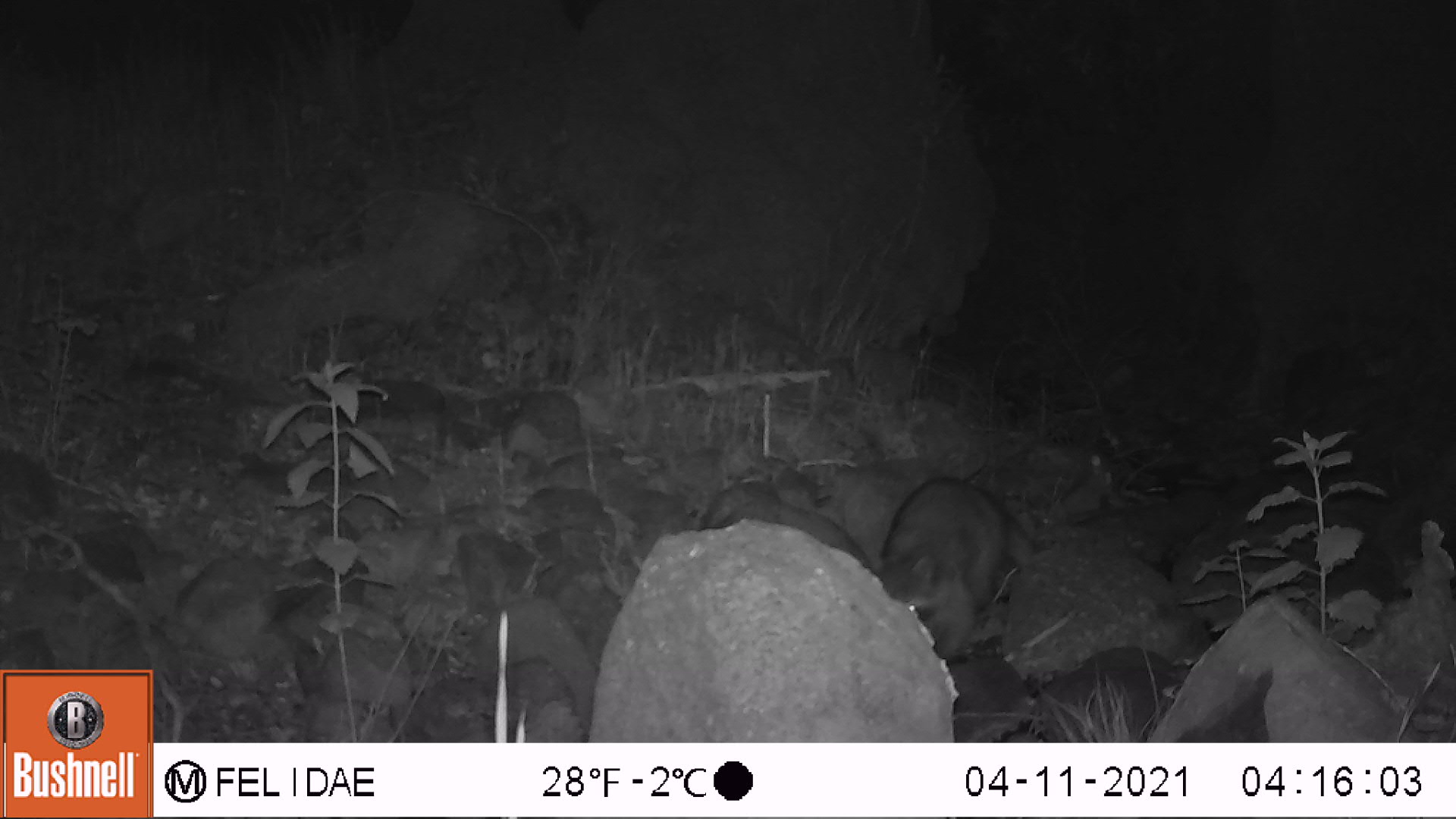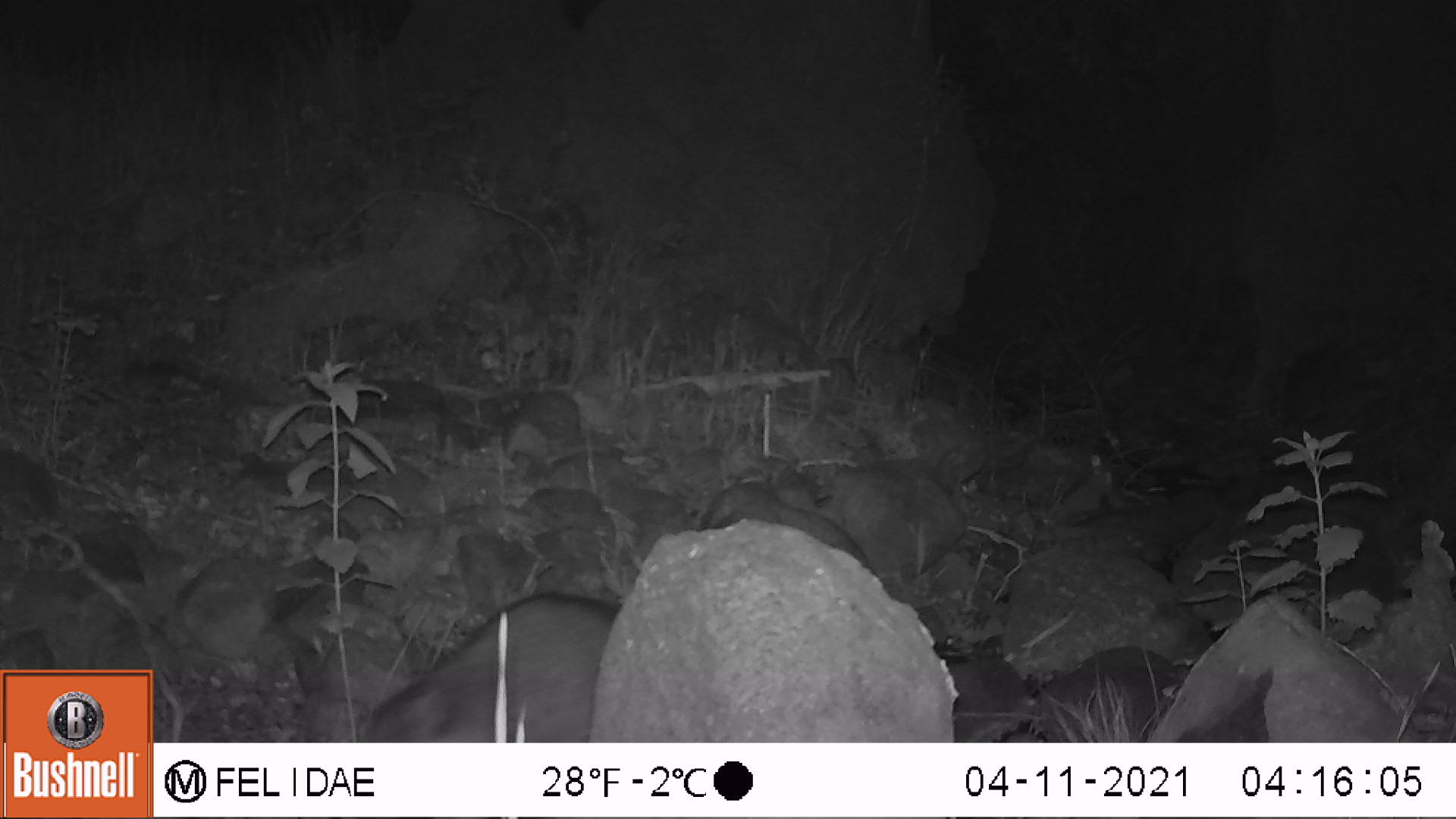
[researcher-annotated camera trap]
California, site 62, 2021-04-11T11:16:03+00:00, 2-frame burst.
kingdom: Animalia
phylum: Chordata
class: Mammalia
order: Carnivora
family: Procyonidae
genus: Procyon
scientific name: Procyon lotor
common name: raccoon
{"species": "raccoon (Procyon lotor)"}